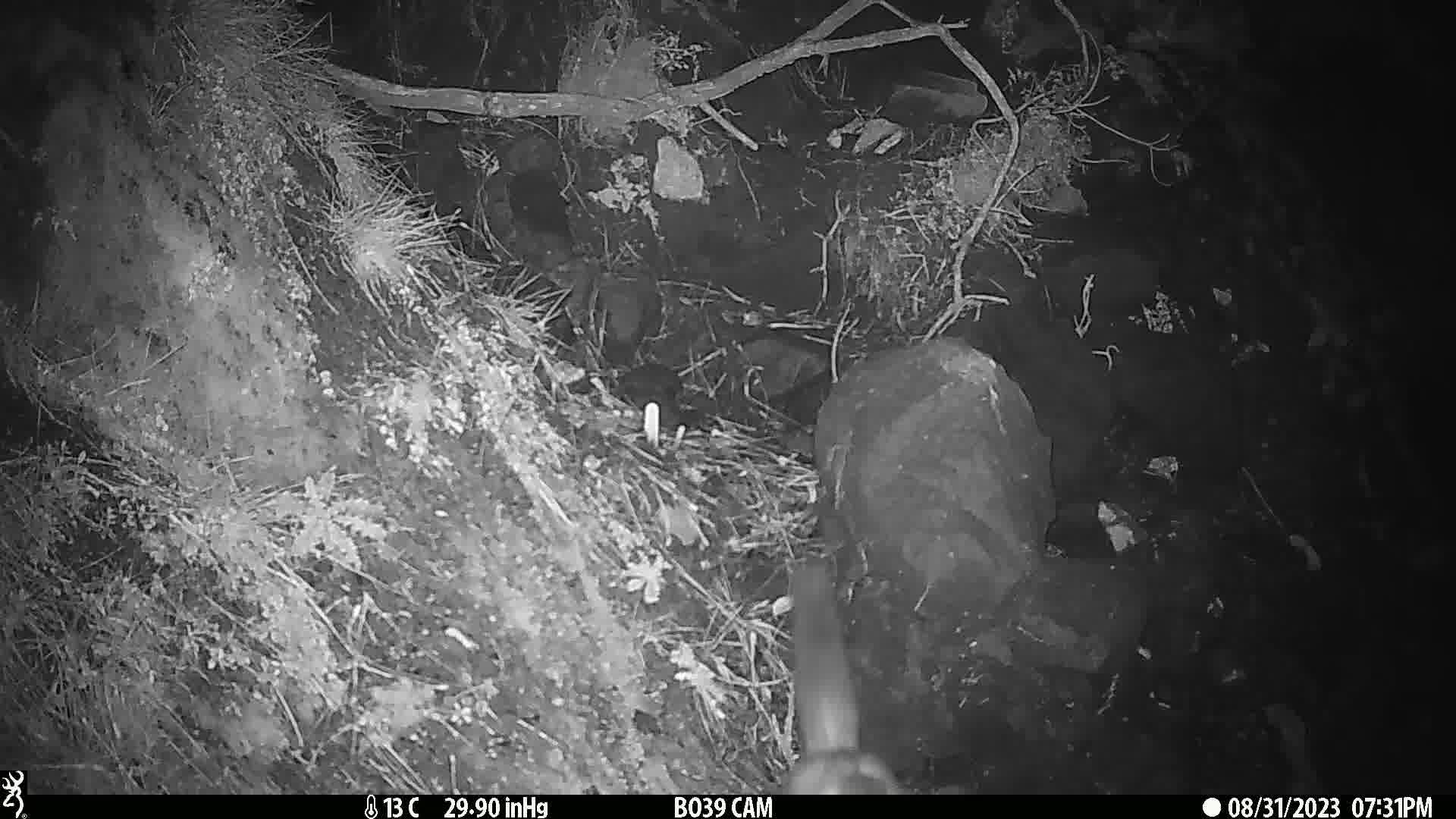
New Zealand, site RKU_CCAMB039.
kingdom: Animalia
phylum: Chordata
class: Mammalia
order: Diprotodontia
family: Phalangeridae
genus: Trichosurus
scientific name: Trichosurus vulpecula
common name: common brushtail possum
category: possum